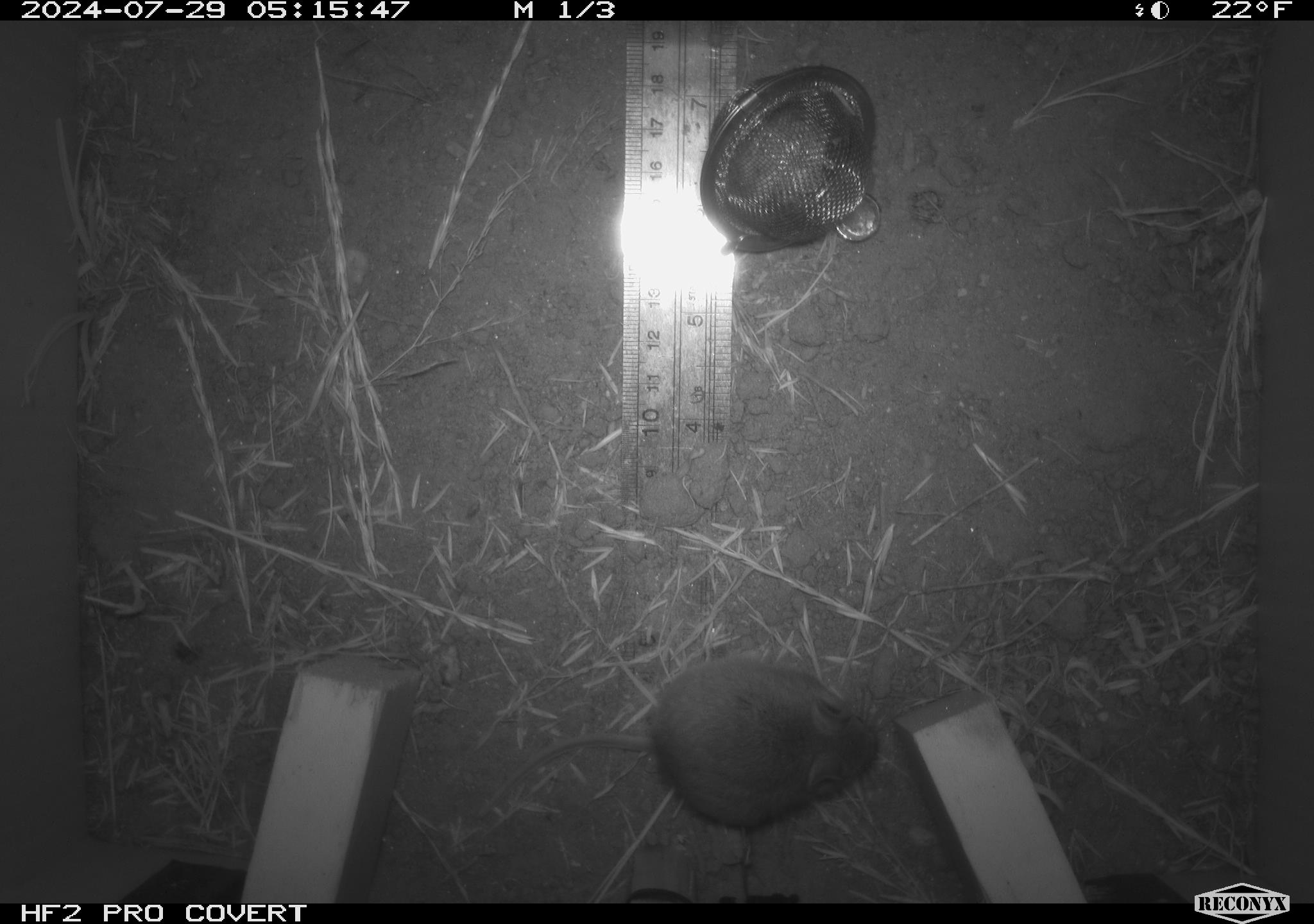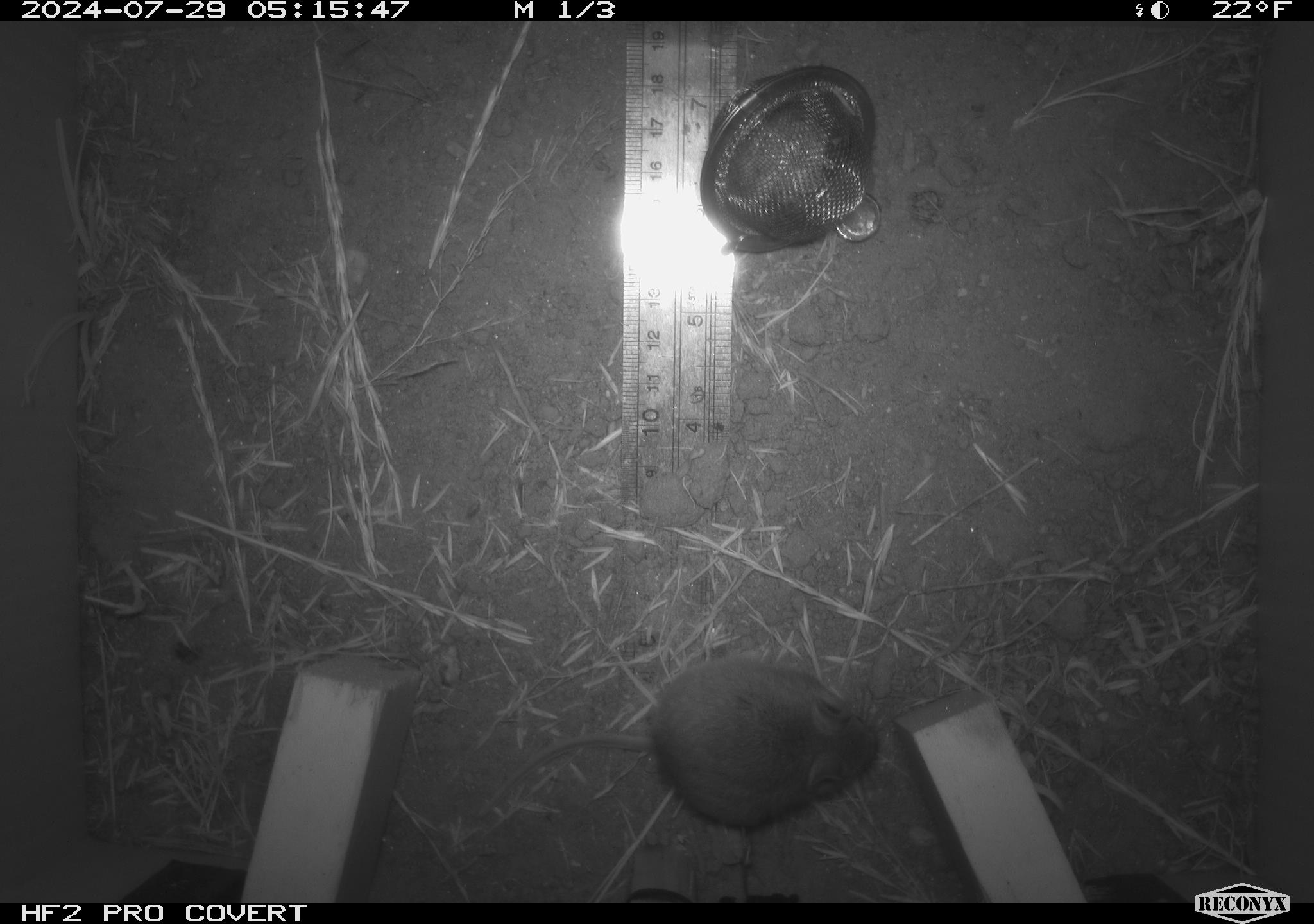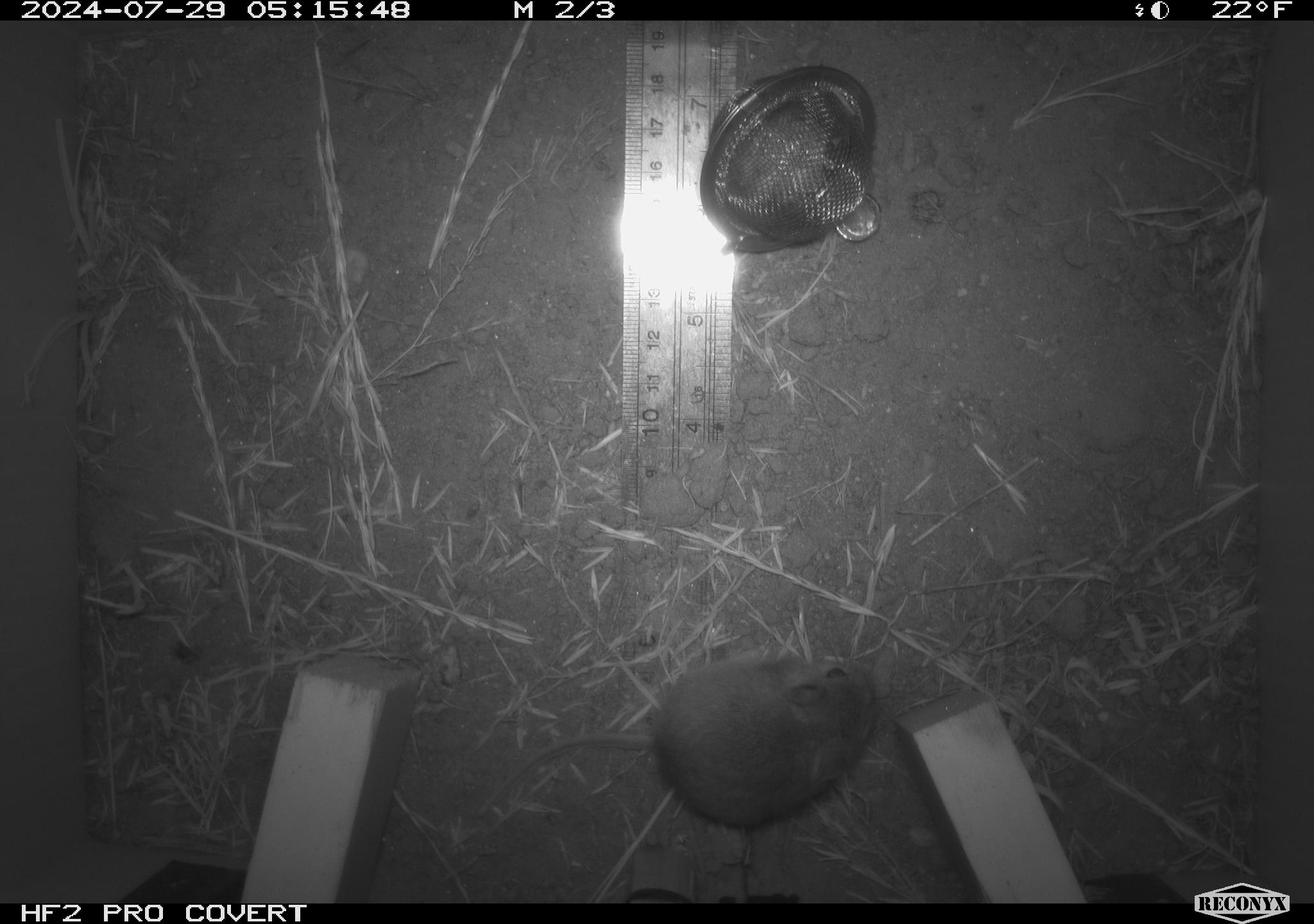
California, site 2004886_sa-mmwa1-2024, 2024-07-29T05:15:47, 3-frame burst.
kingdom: Animalia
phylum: Chordata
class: Mammalia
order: Rodentia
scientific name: Rodentia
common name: mouse species